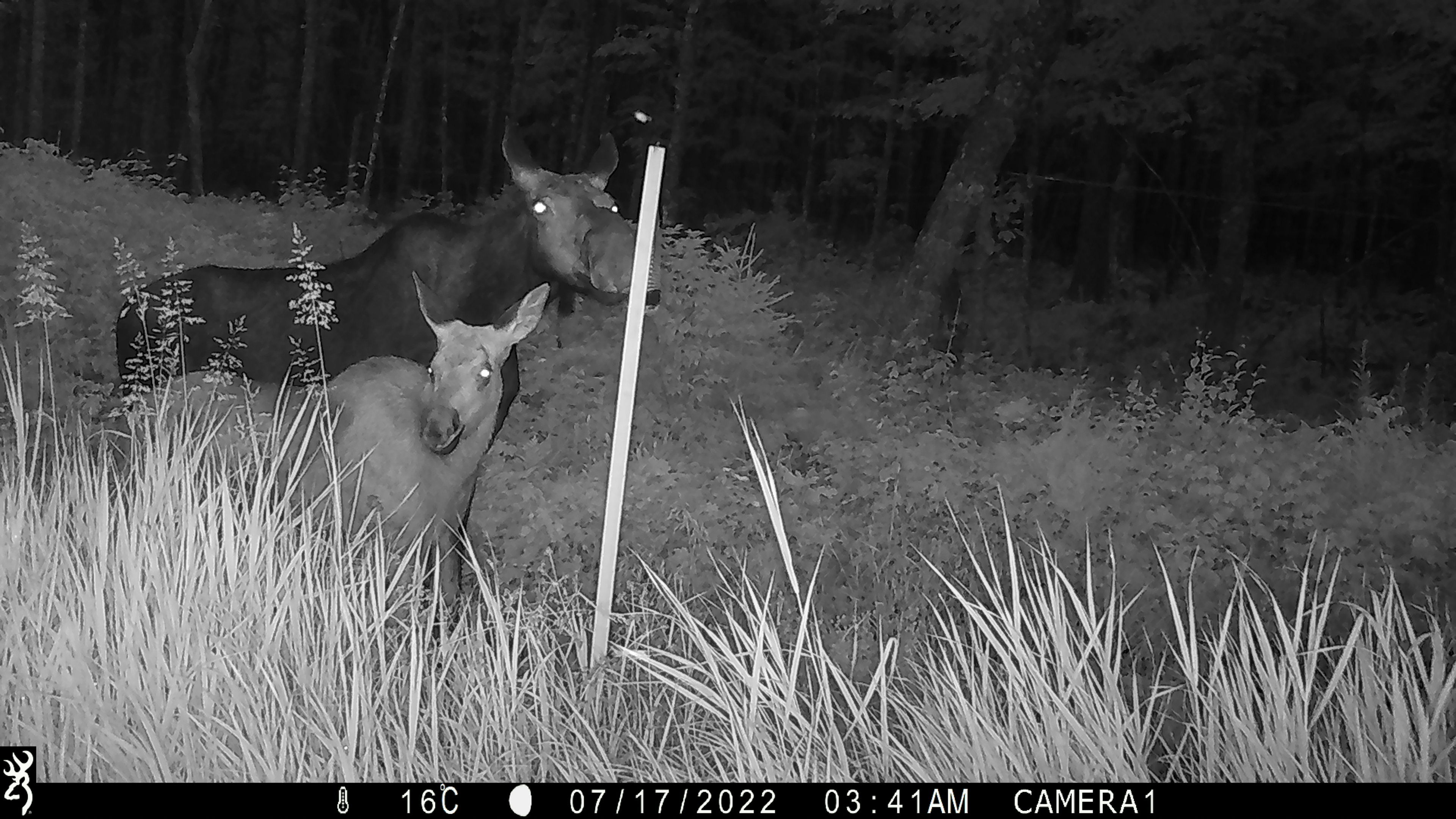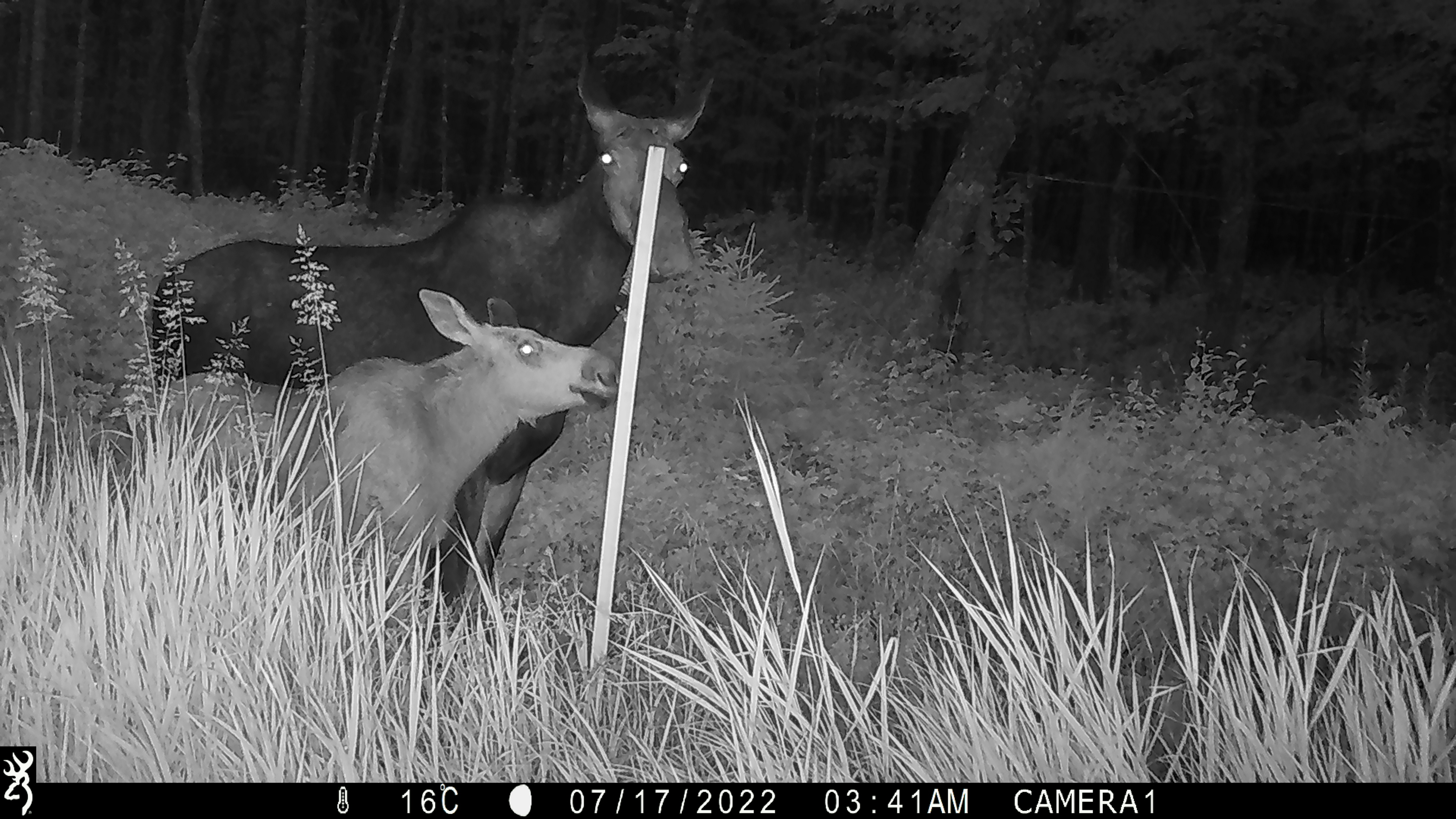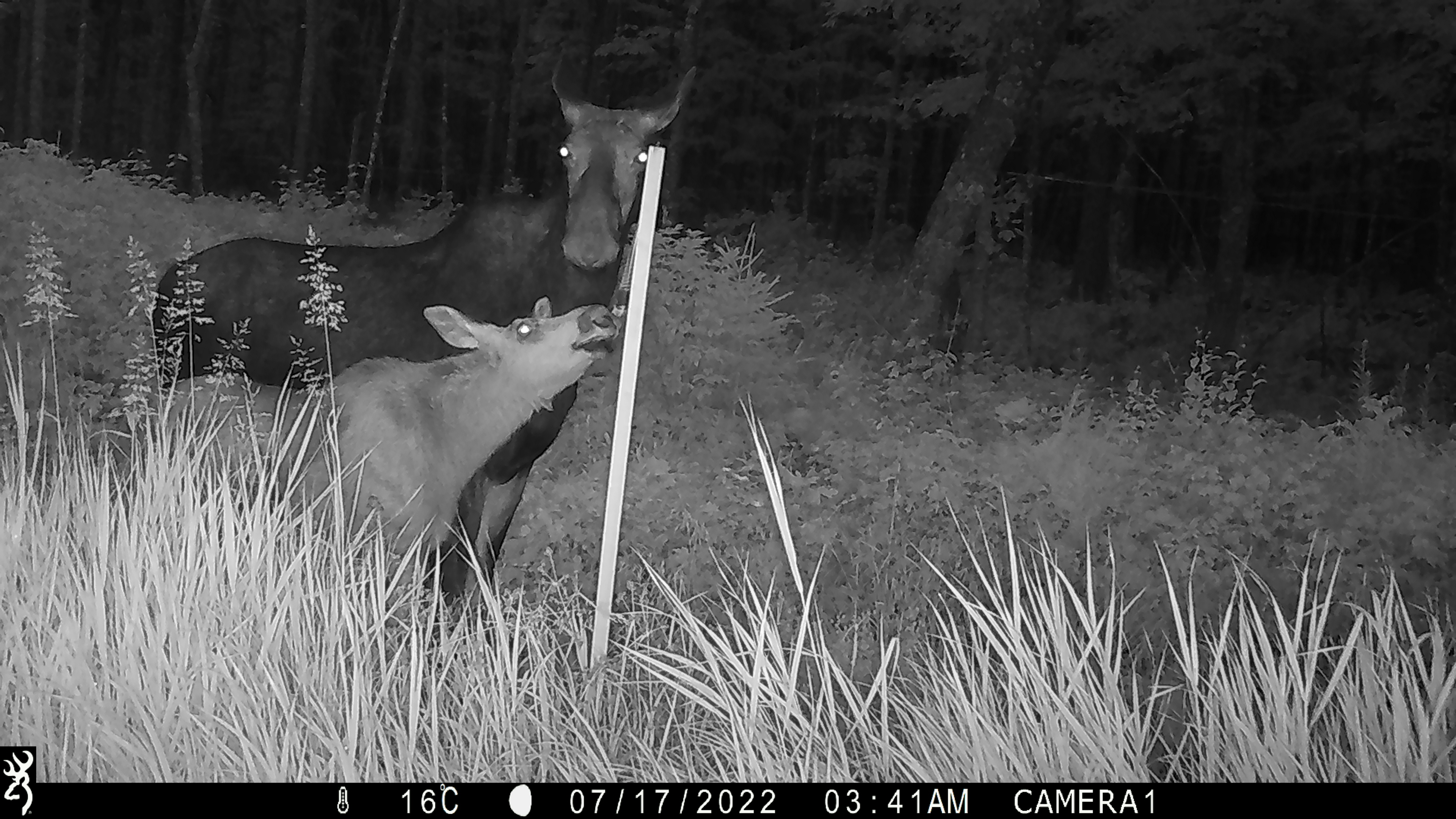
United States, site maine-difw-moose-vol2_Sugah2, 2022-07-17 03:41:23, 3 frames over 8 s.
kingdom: Animalia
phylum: Chordata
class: Mammalia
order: Artiodactyla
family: Cervidae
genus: Alces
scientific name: Alces alces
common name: moose